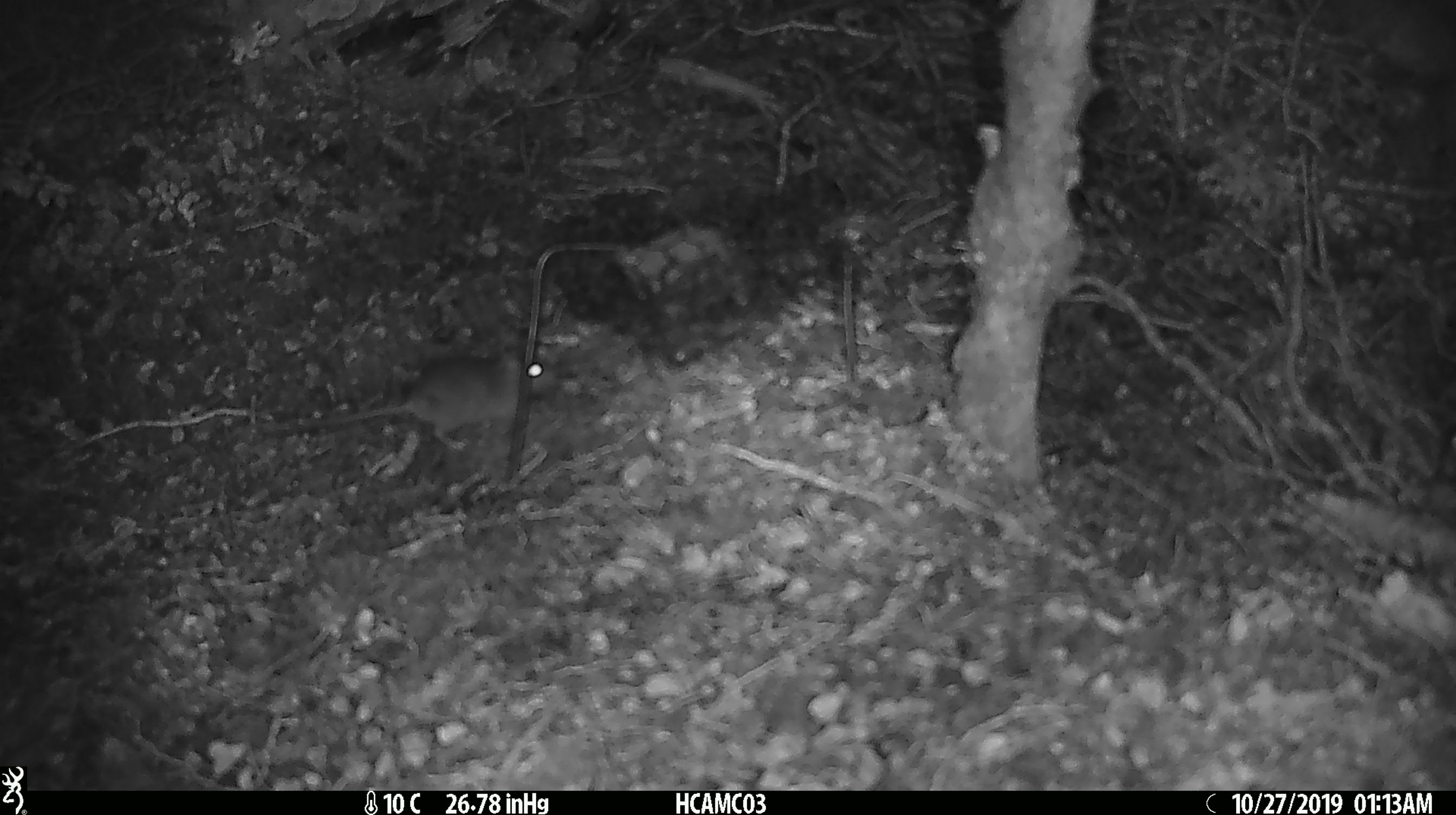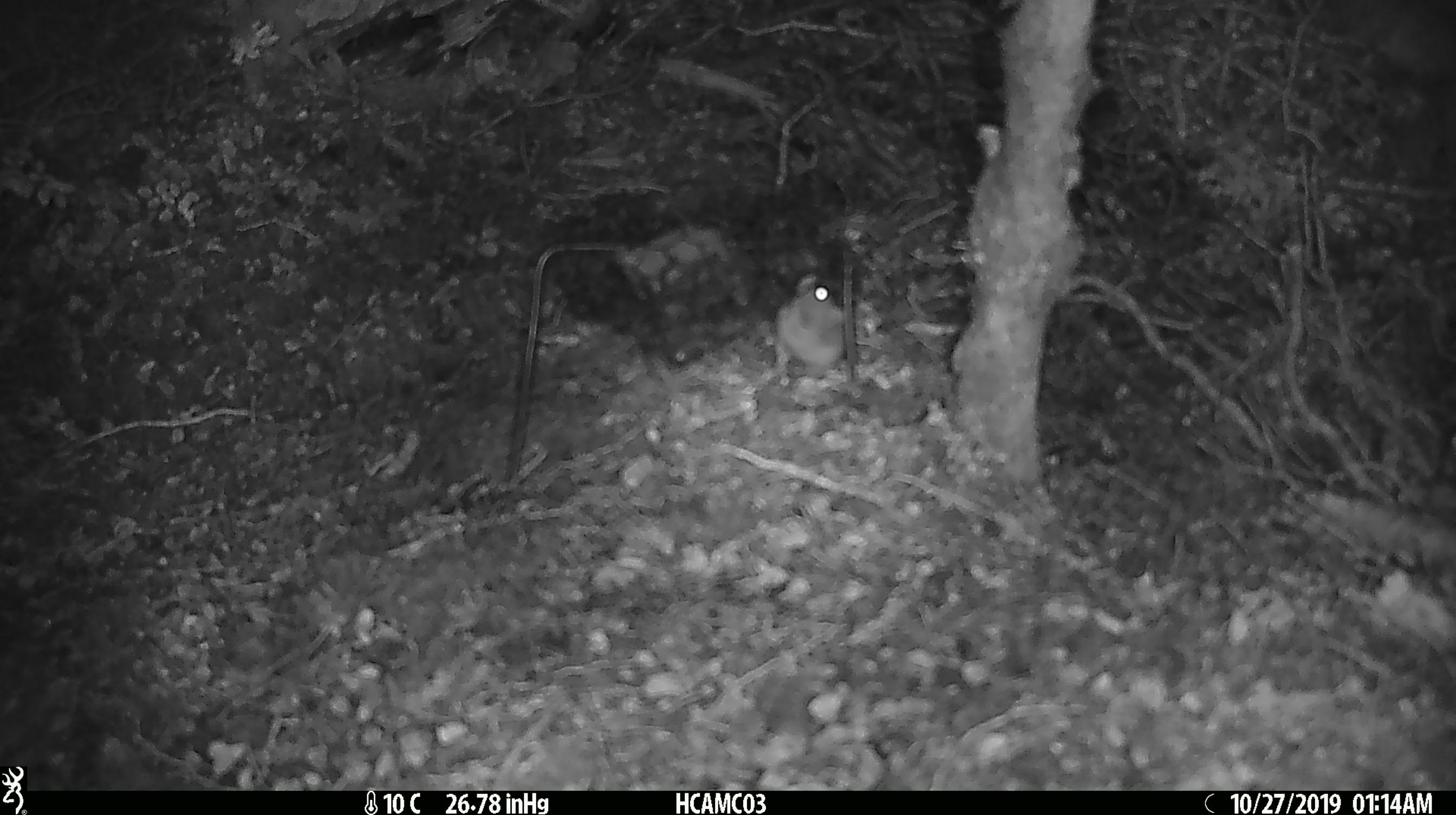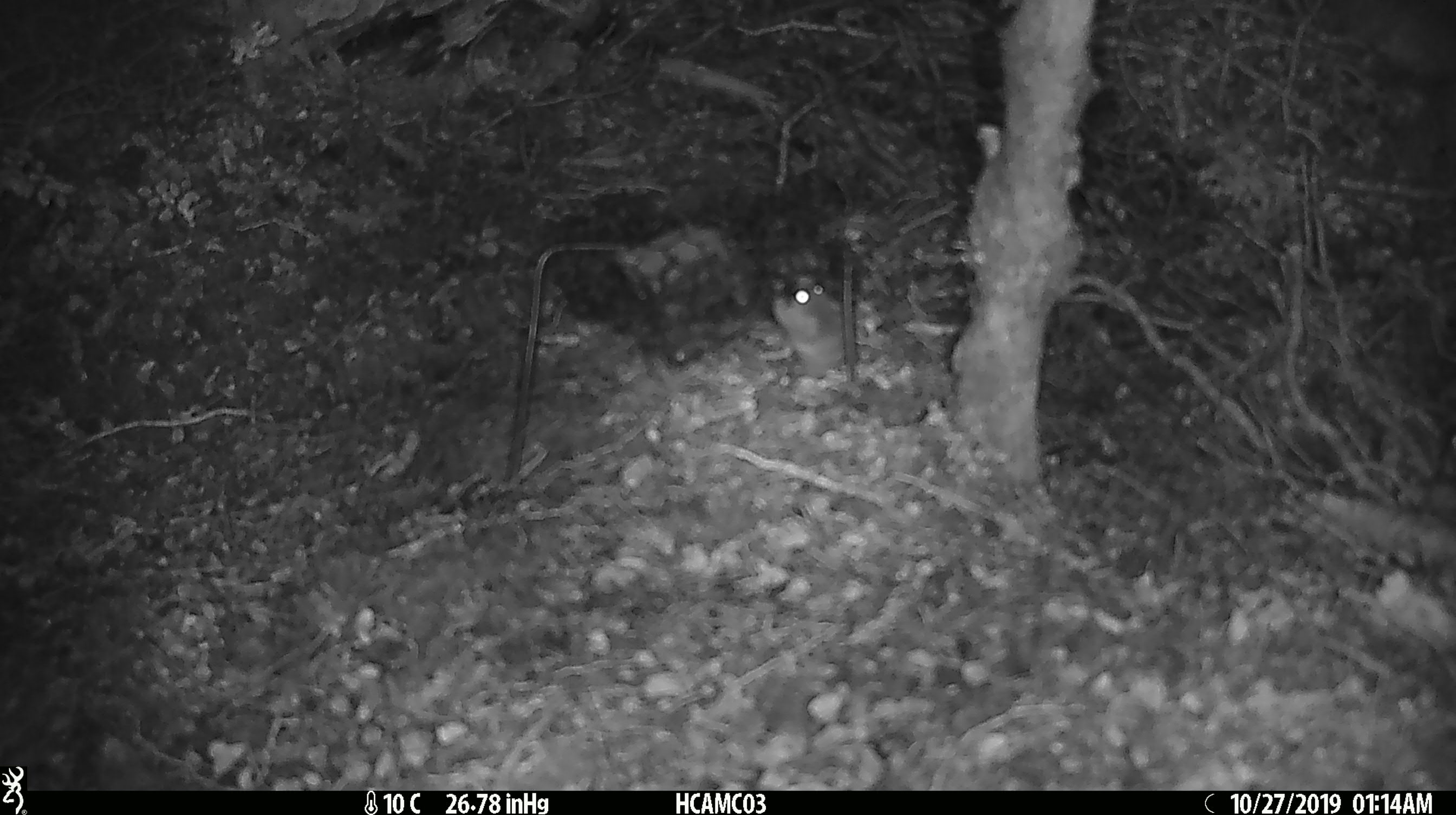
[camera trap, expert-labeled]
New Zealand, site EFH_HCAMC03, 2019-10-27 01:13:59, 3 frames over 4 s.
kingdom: Animalia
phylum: Chordata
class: Mammalia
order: Rodentia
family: Muridae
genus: Mus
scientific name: Mus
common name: mouse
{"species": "mouse (Mus)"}